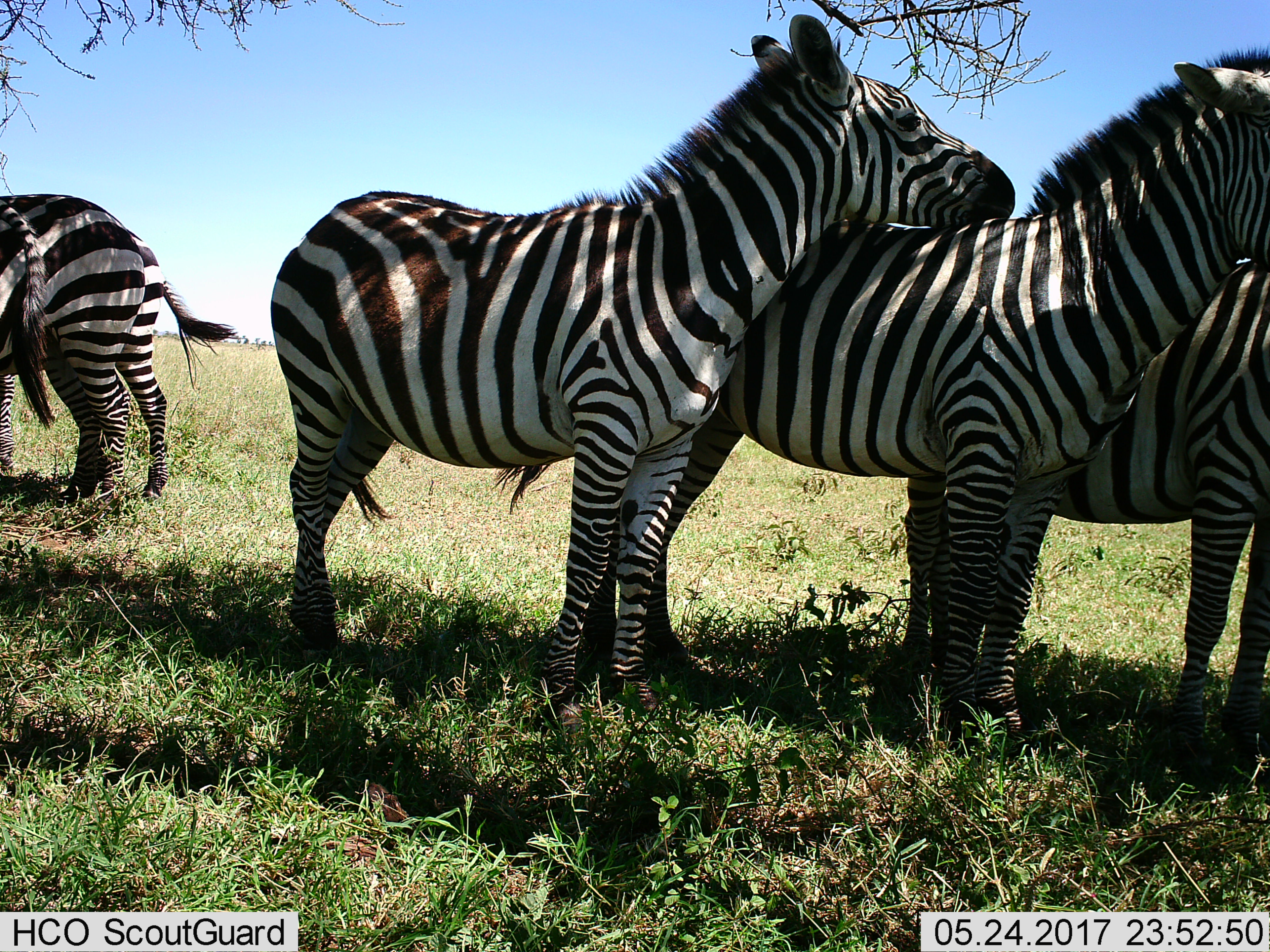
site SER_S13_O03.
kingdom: Animalia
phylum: Chordata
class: Mammalia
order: Perissodactyla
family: Equidae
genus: Equus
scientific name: Equus quagga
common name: plains zebra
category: zebraplains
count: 5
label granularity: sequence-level